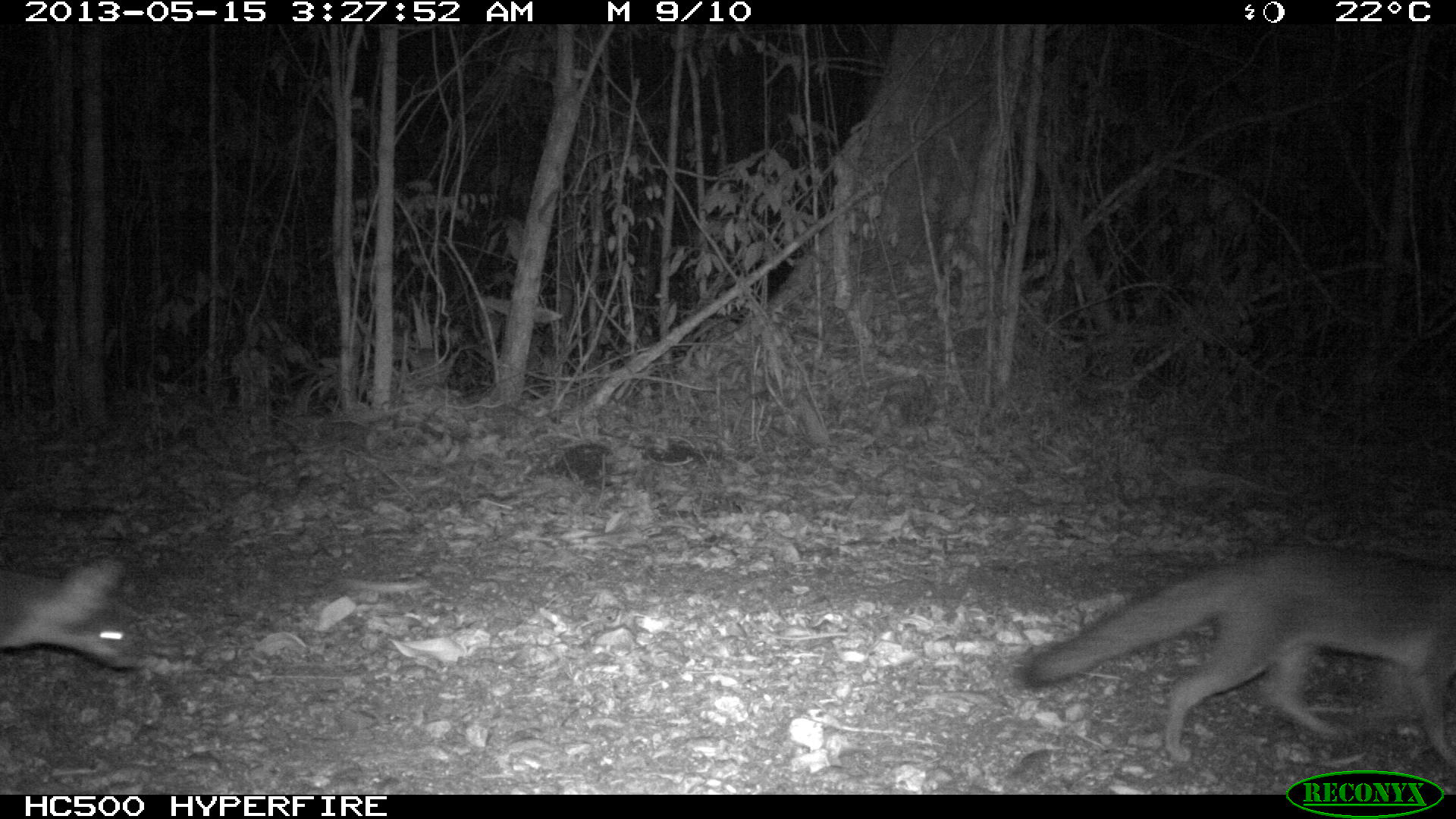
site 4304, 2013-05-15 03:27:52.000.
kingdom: Animalia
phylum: Chordata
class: Mammalia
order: Carnivora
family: Canidae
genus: Urocyon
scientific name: Urocyon cinereoargenteus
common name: gray fox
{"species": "Urocyon cinereoargenteus (gray fox)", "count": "2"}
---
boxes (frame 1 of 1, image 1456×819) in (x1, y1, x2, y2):
urocyon cinereoargenteus: (1022, 536, 1456, 765); (0, 545, 146, 667)